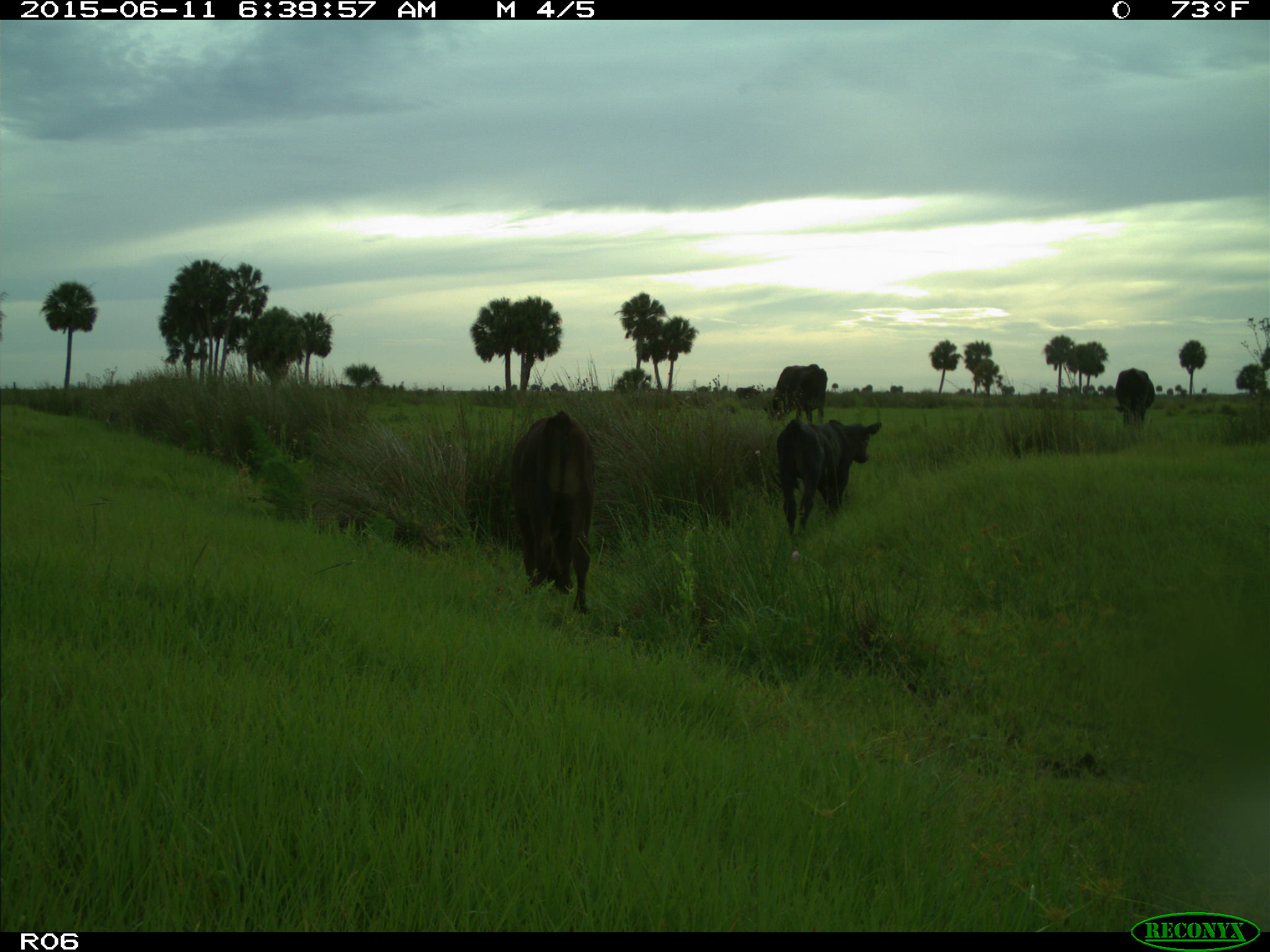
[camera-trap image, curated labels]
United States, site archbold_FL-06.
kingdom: Animalia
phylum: Chordata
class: Mammalia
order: Artiodactyla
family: Bovidae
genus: Bos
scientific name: Bos taurus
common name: domestic cow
Bos taurus (domestic cow).